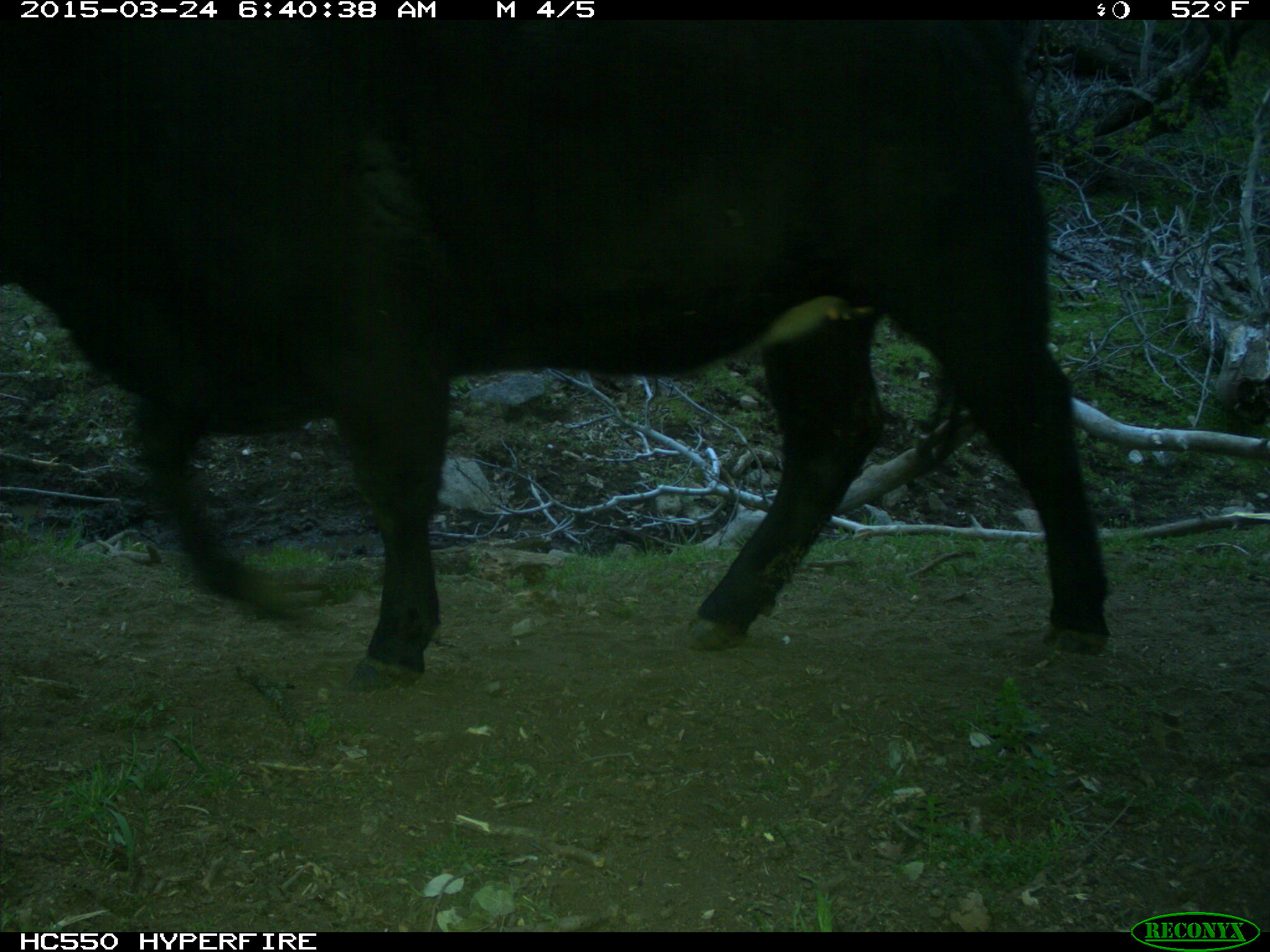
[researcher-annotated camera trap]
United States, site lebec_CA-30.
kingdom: Animalia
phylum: Chordata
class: Mammalia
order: Artiodactyla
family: Bovidae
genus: Bos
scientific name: Bos taurus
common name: domestic cow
Bos taurus (domestic cow).